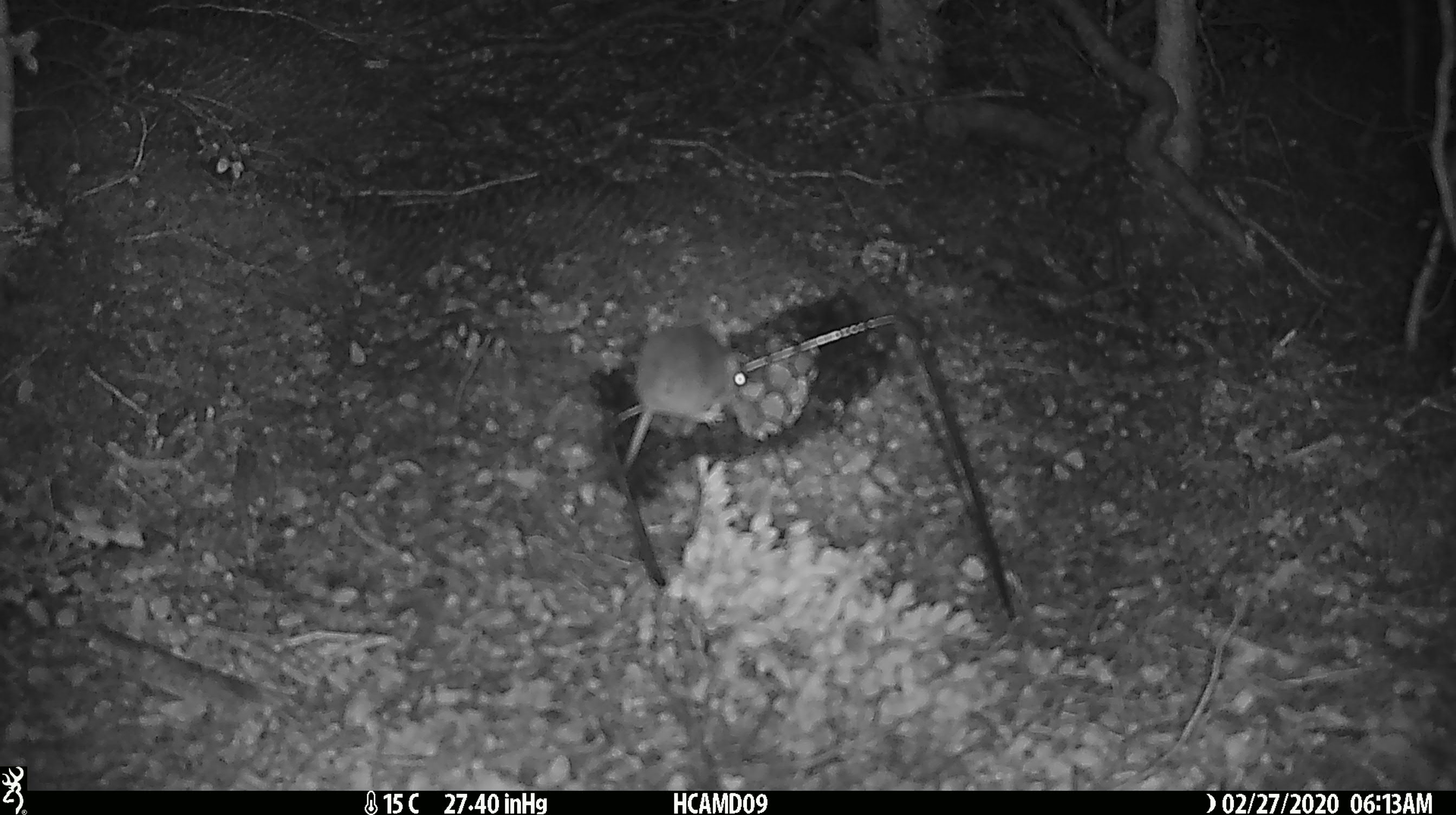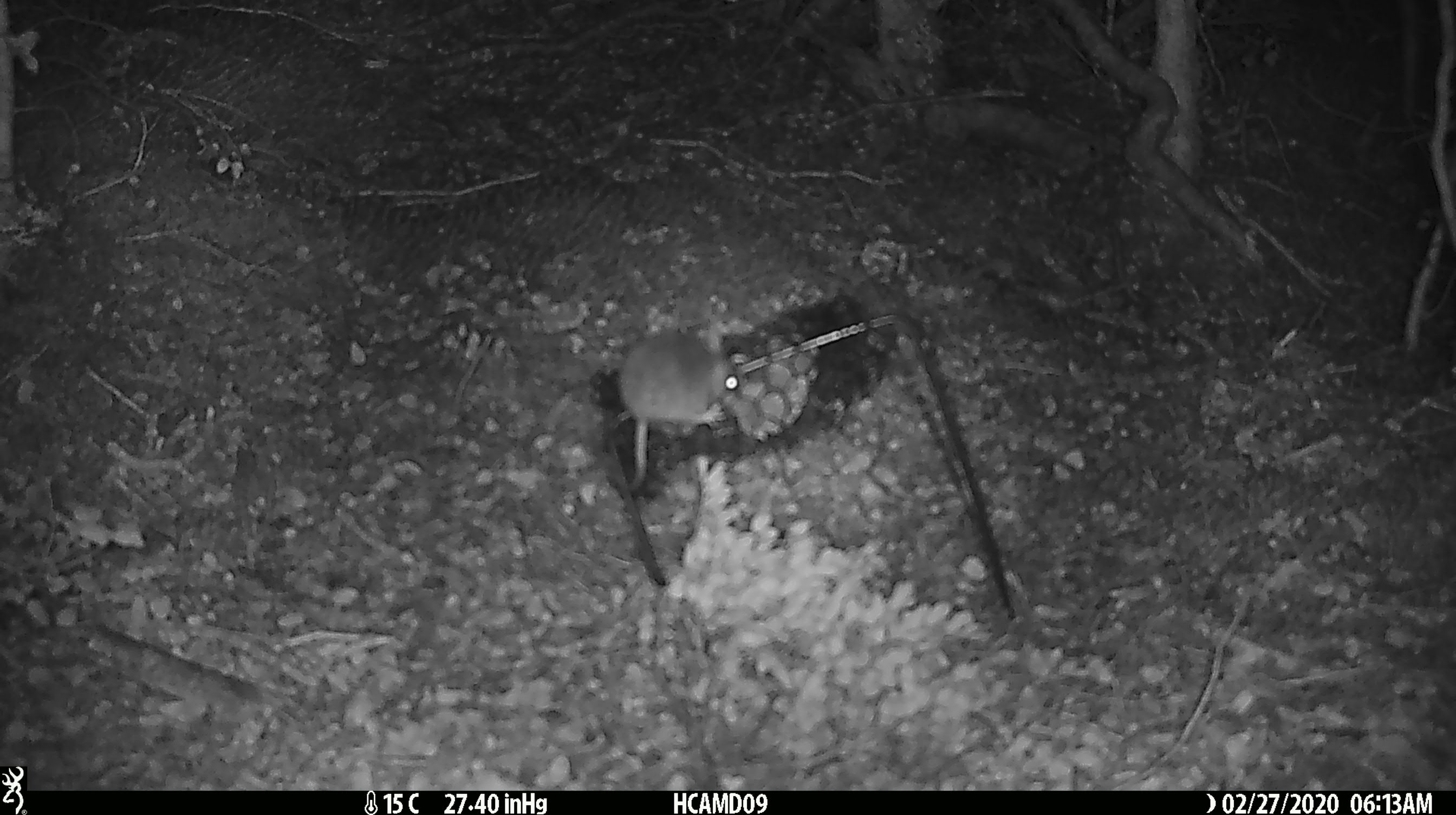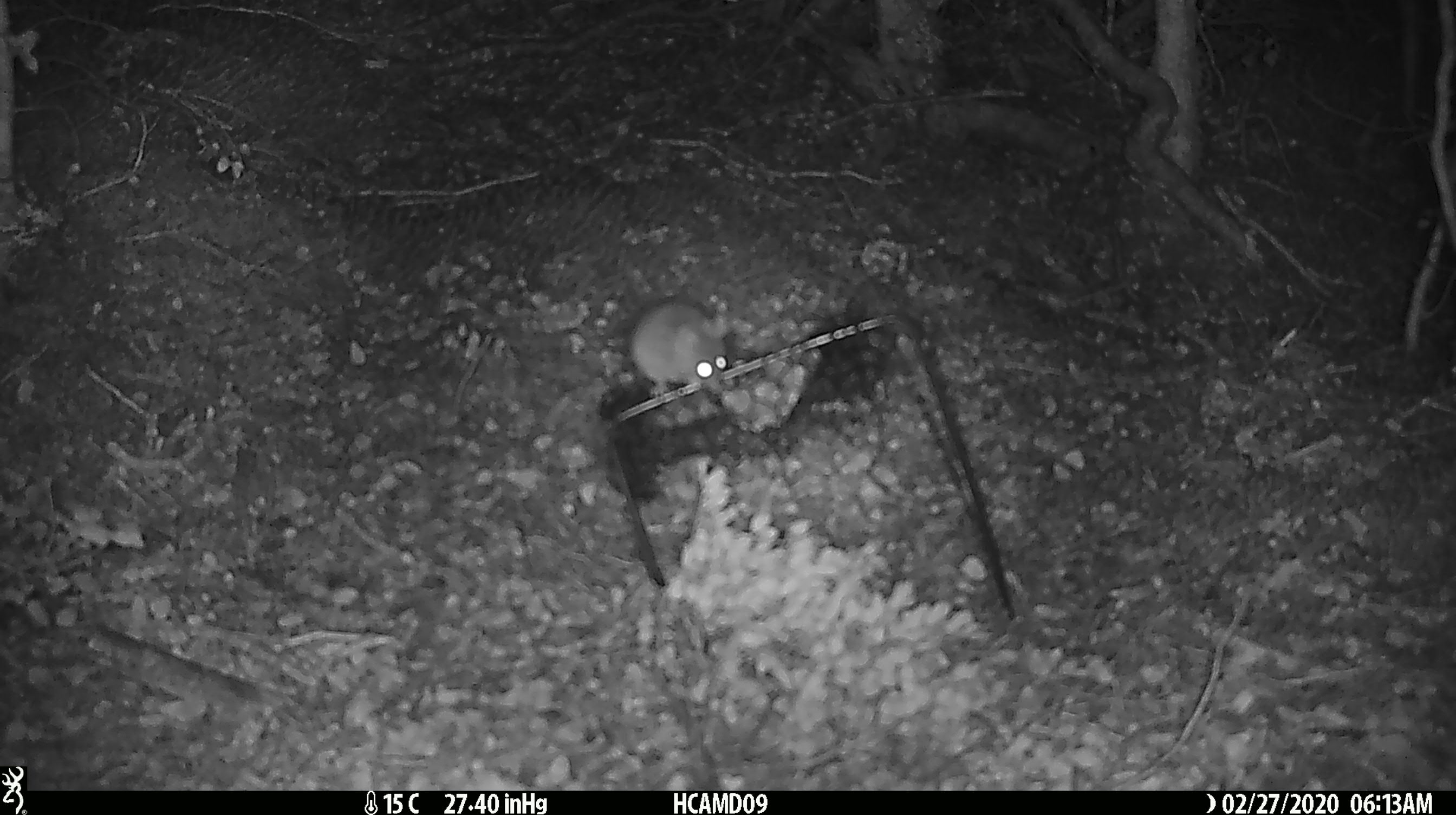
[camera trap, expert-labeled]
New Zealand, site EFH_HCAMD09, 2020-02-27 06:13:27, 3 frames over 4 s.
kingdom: Animalia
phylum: Chordata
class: Mammalia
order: Rodentia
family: Muridae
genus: Mus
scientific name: Mus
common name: mouse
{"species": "mouse (Mus)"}